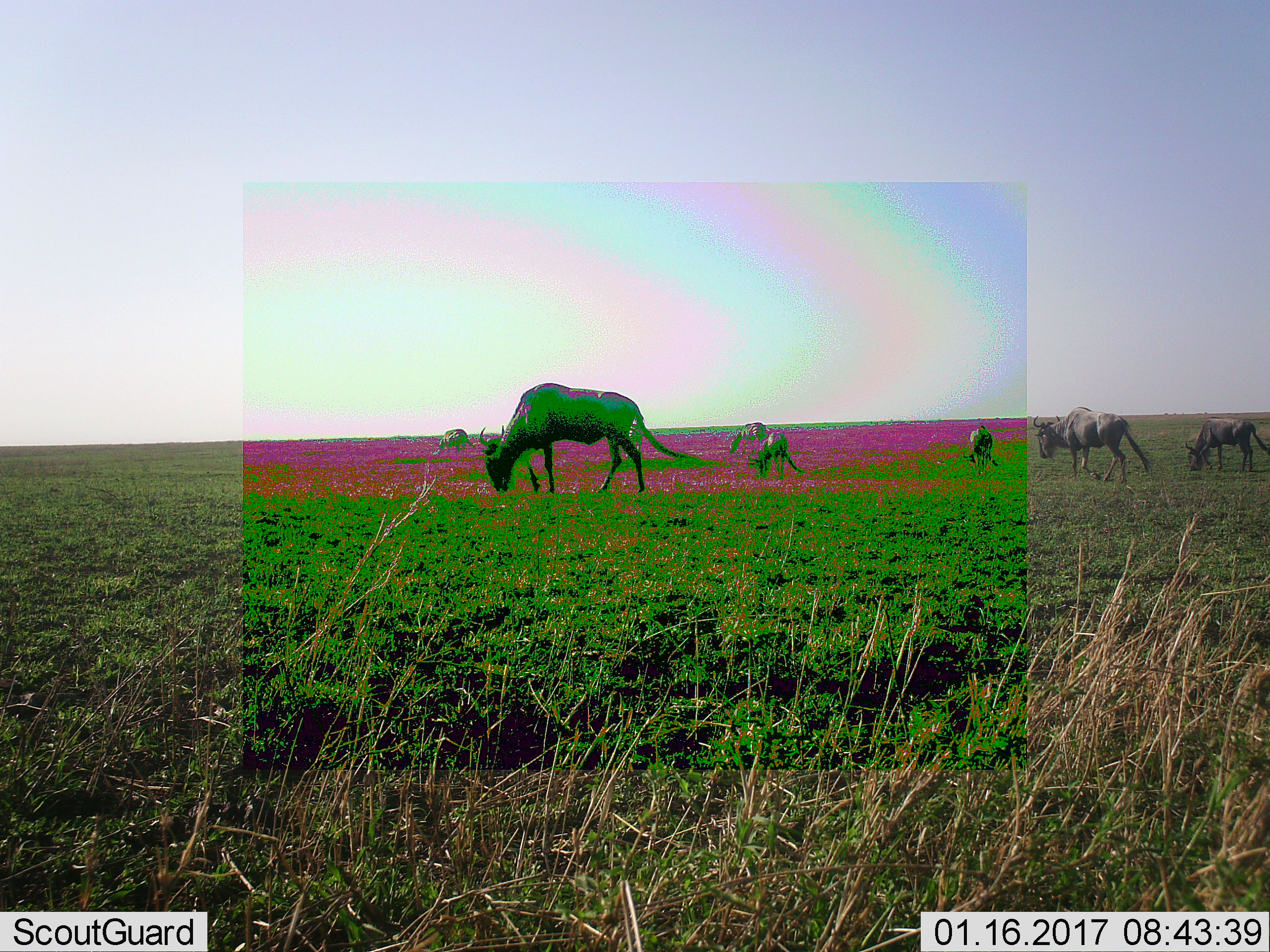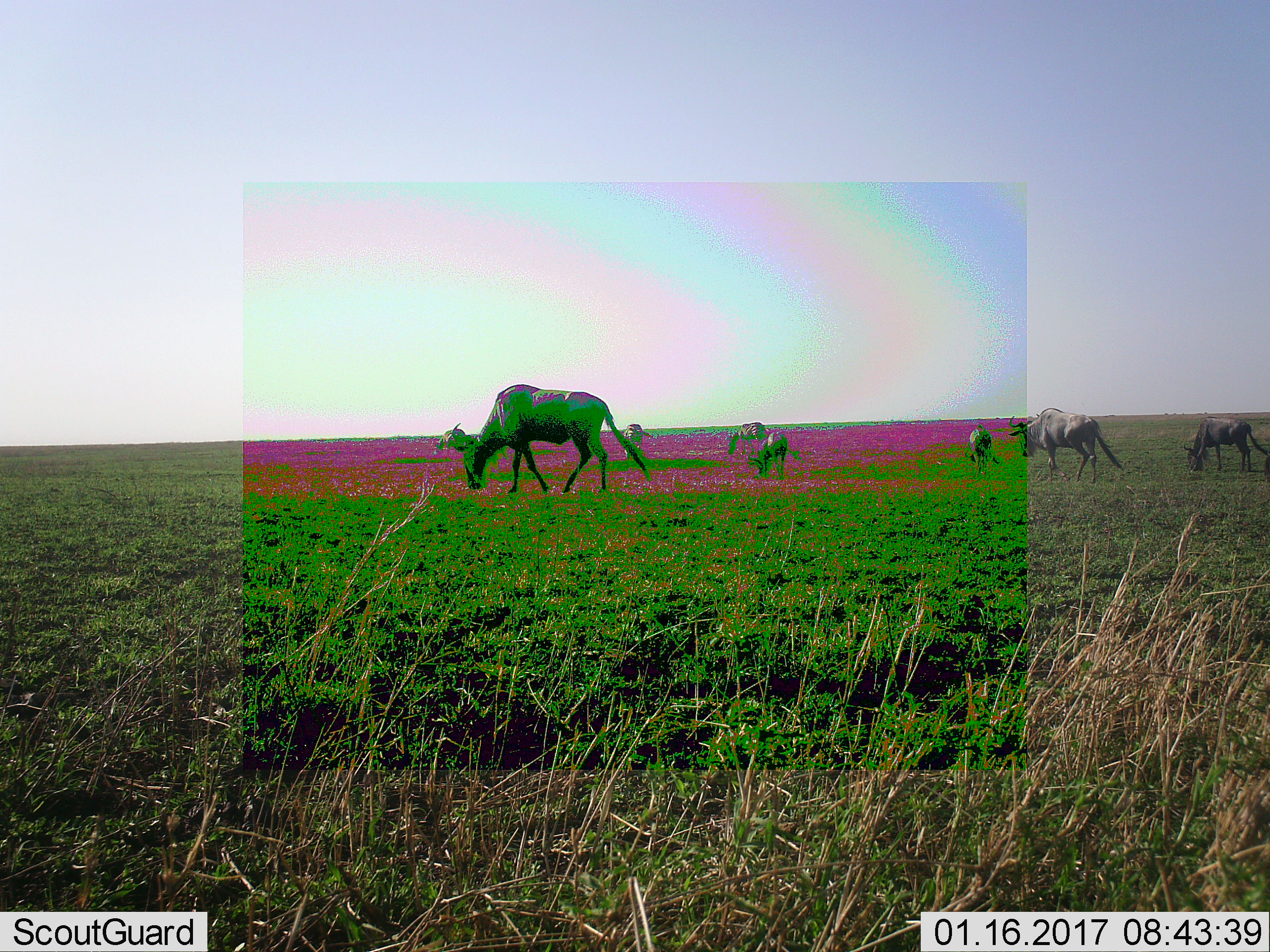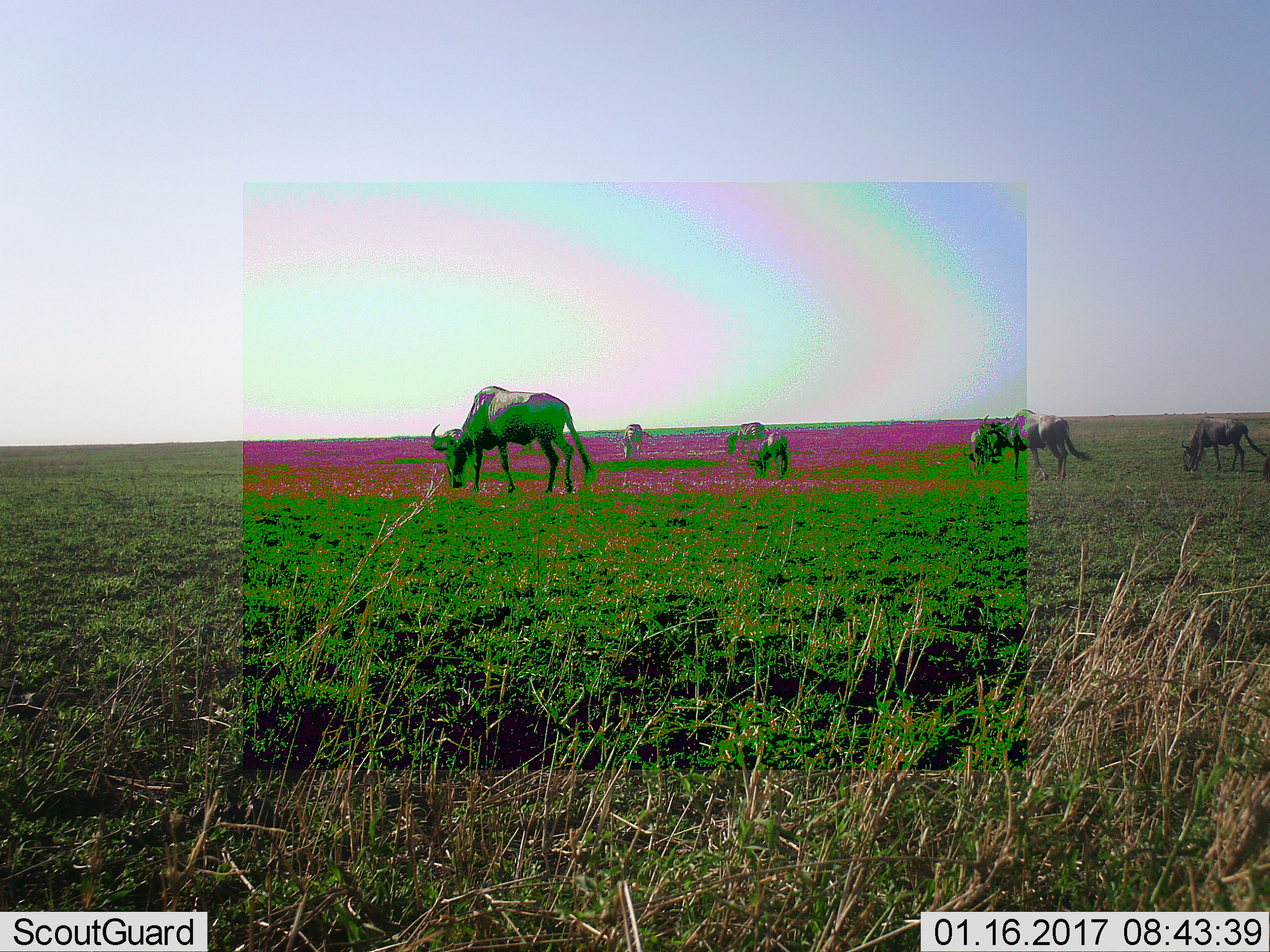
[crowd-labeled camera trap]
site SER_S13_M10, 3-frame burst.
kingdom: Animalia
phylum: Chordata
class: Mammalia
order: Artiodactyla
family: Bovidae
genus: Connochaetes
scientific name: Connochaetes taurinus taurinus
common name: blue wildebeest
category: wildebeestblue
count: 7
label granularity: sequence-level